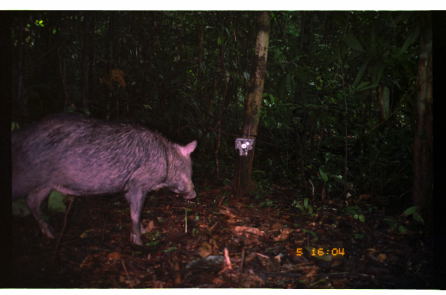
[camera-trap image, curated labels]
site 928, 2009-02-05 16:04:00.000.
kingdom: Animalia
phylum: Chordata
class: Mammalia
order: Artiodactyla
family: Tayassuidae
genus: Tayassu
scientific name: Tayassu pecari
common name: white-lipped peccary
Tayassu pecari (white-lipped peccary).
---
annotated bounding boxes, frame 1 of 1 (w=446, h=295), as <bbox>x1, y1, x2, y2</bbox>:
tayassu pecari: <bbox>11, 111, 199, 247</bbox>